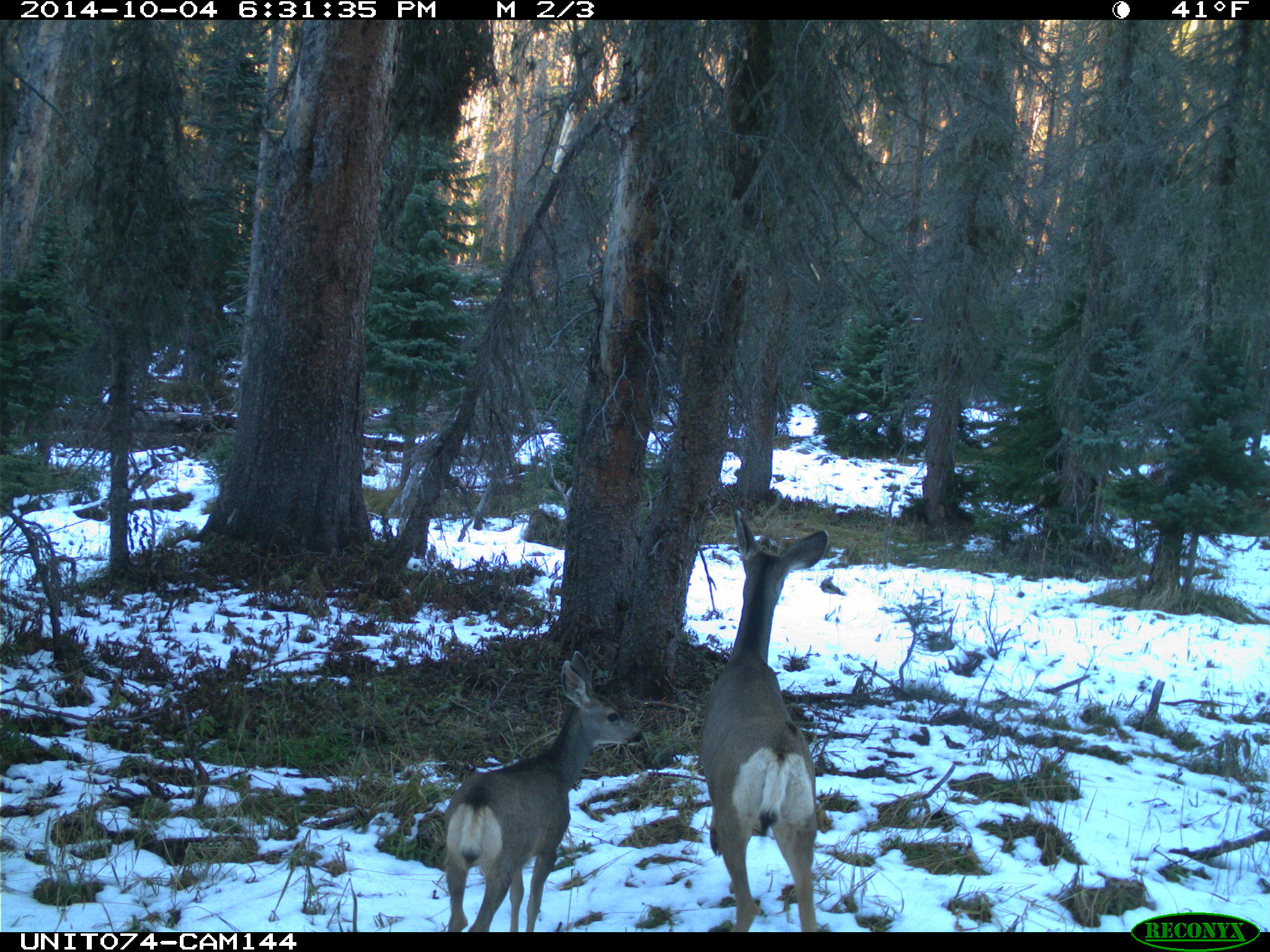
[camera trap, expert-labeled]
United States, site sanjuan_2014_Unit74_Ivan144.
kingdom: Animalia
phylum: Chordata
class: Mammalia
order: Artiodactyla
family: Cervidae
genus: Odocoileus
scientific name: Odocoileus hemionus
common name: mule deer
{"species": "Odocoileus hemionus (mule deer)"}